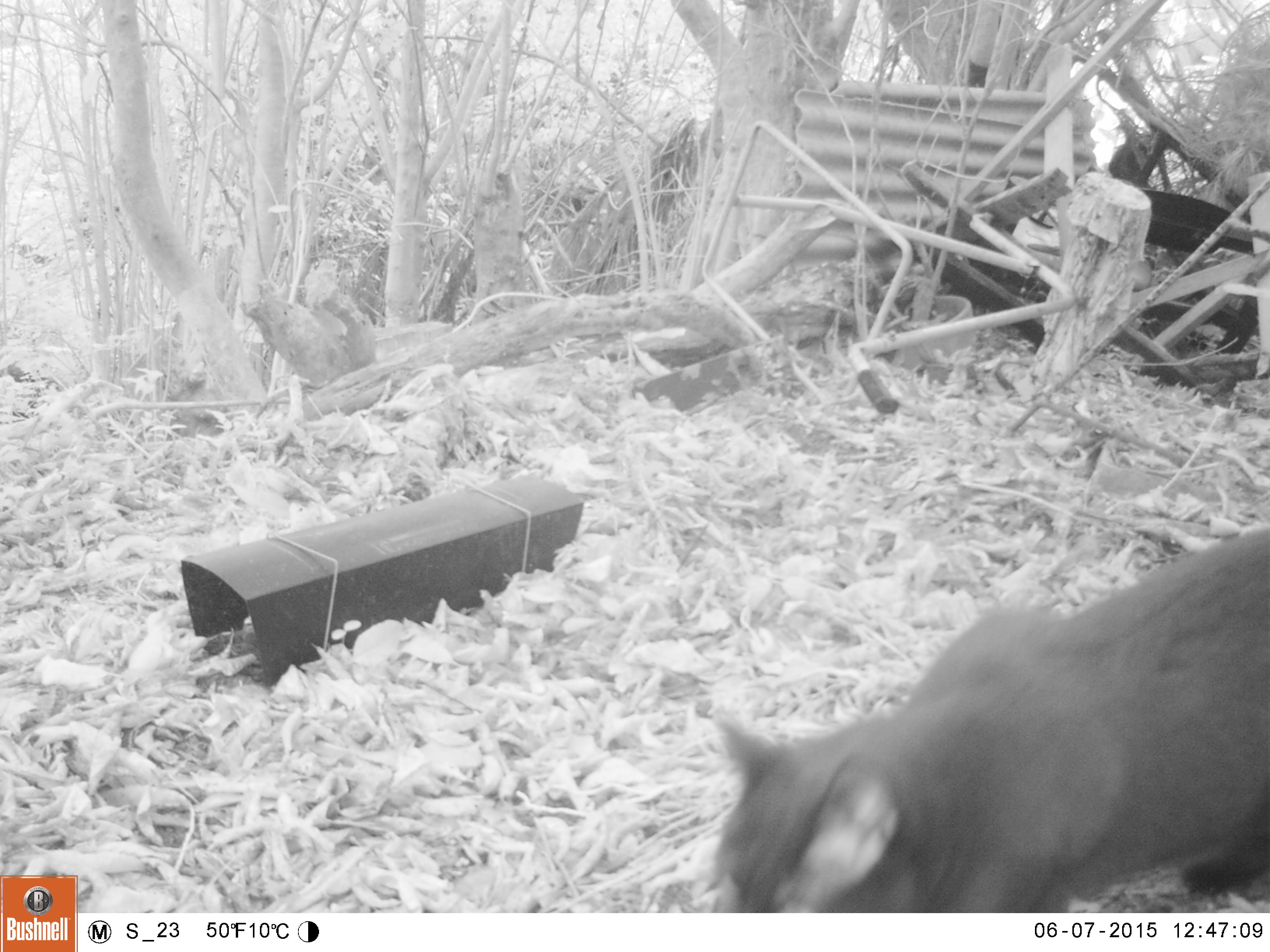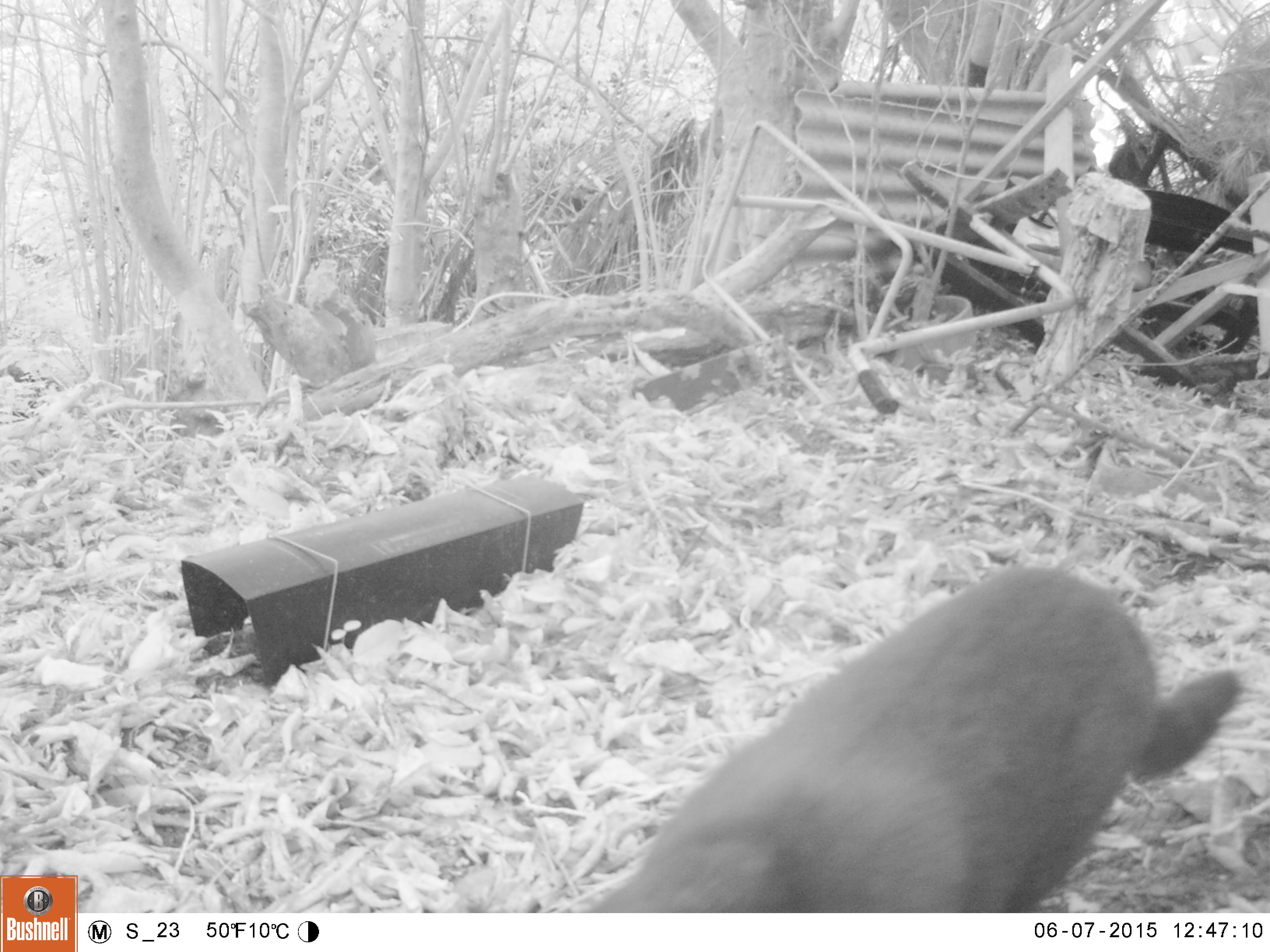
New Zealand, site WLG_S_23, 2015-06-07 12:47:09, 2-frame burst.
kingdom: Animalia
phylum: Chordata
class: Mammalia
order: Carnivora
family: Felidae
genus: Felis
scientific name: Felis catus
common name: domestic cat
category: cat